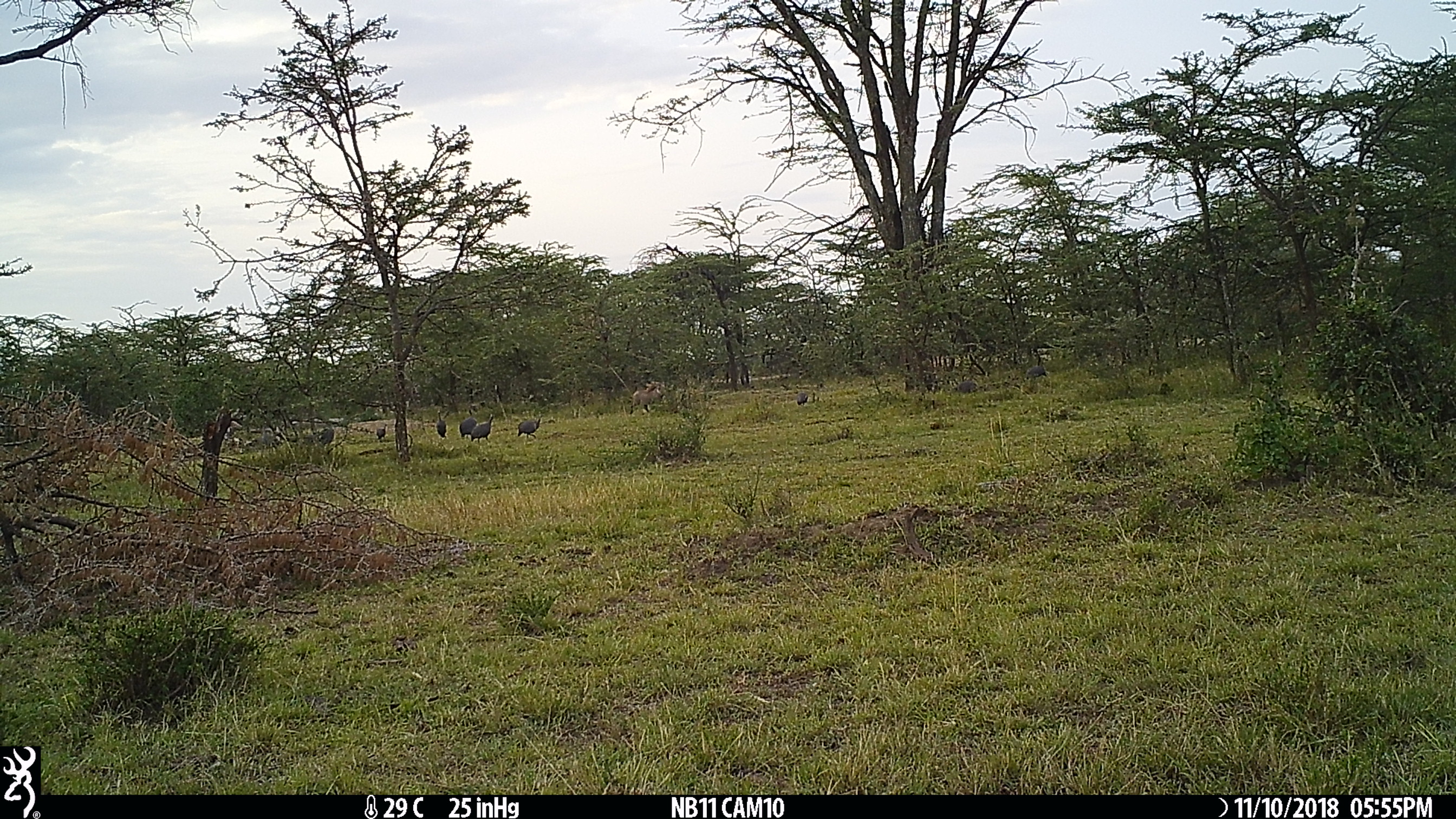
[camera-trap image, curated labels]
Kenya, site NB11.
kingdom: Animalia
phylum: Chordata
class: Aves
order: Galliformes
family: Numididae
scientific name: Numididae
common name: guineafowl